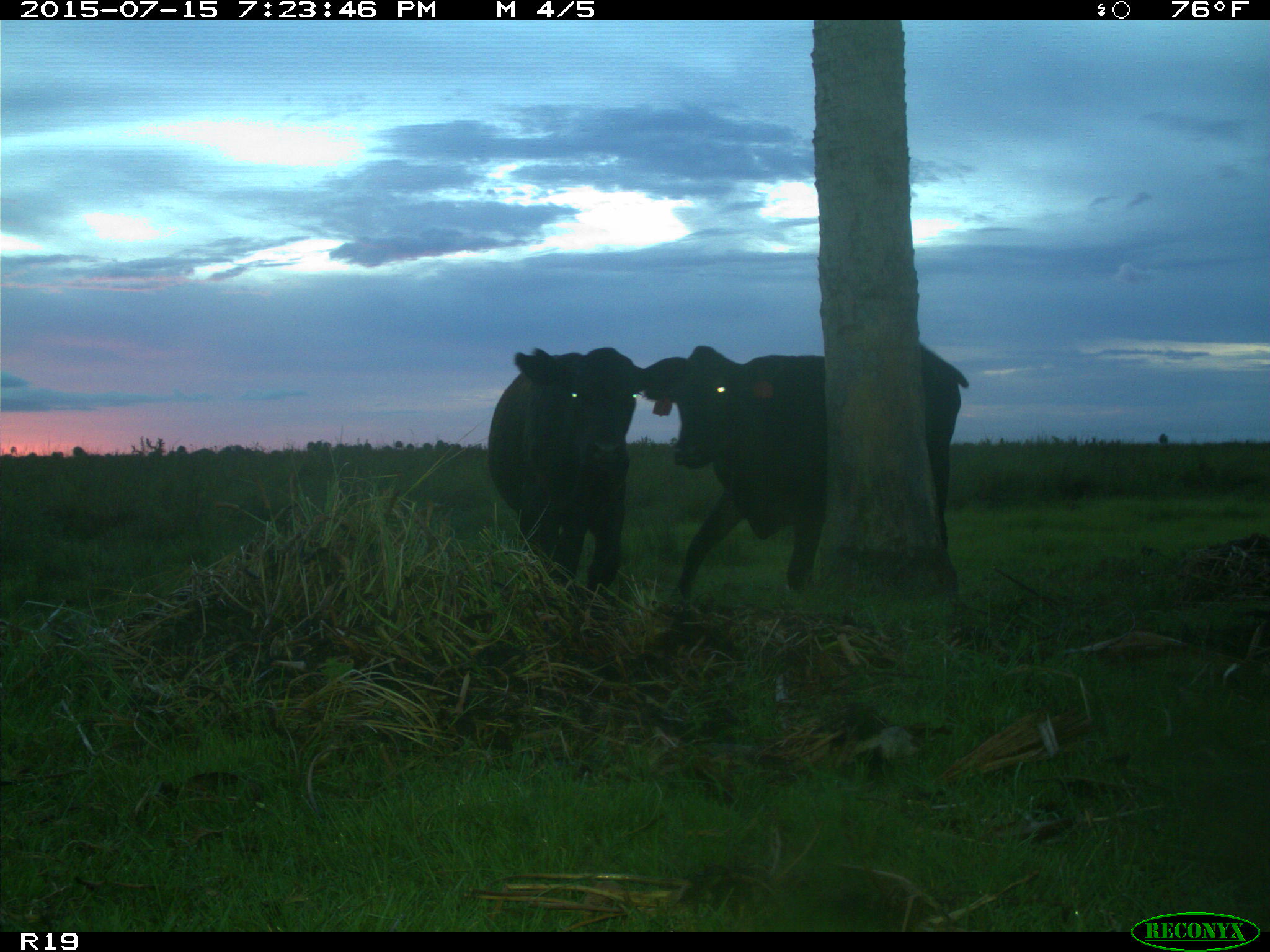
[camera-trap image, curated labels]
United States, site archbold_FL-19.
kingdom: Animalia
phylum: Chordata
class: Mammalia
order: Artiodactyla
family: Bovidae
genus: Bos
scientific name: Bos taurus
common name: domestic cow